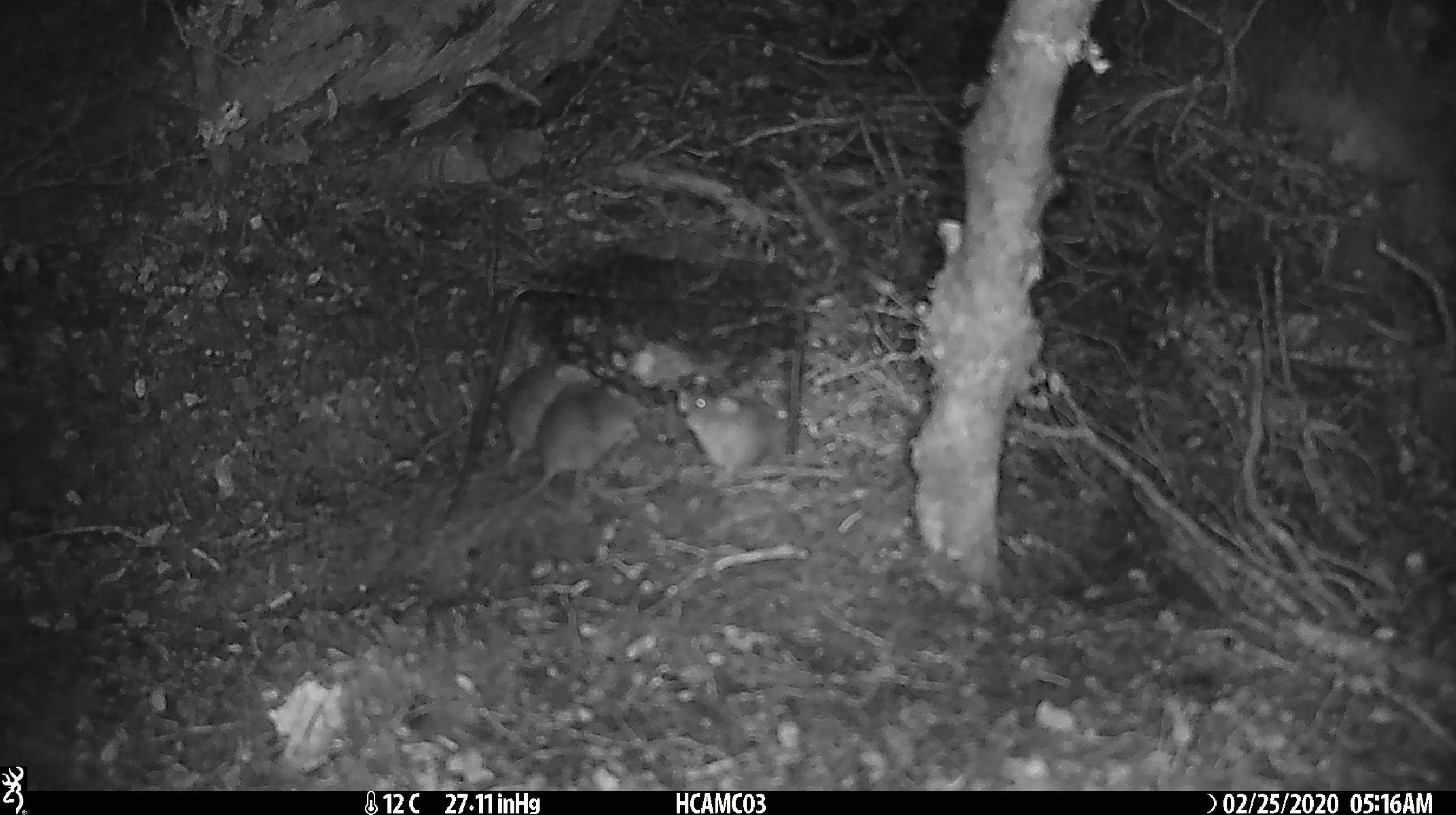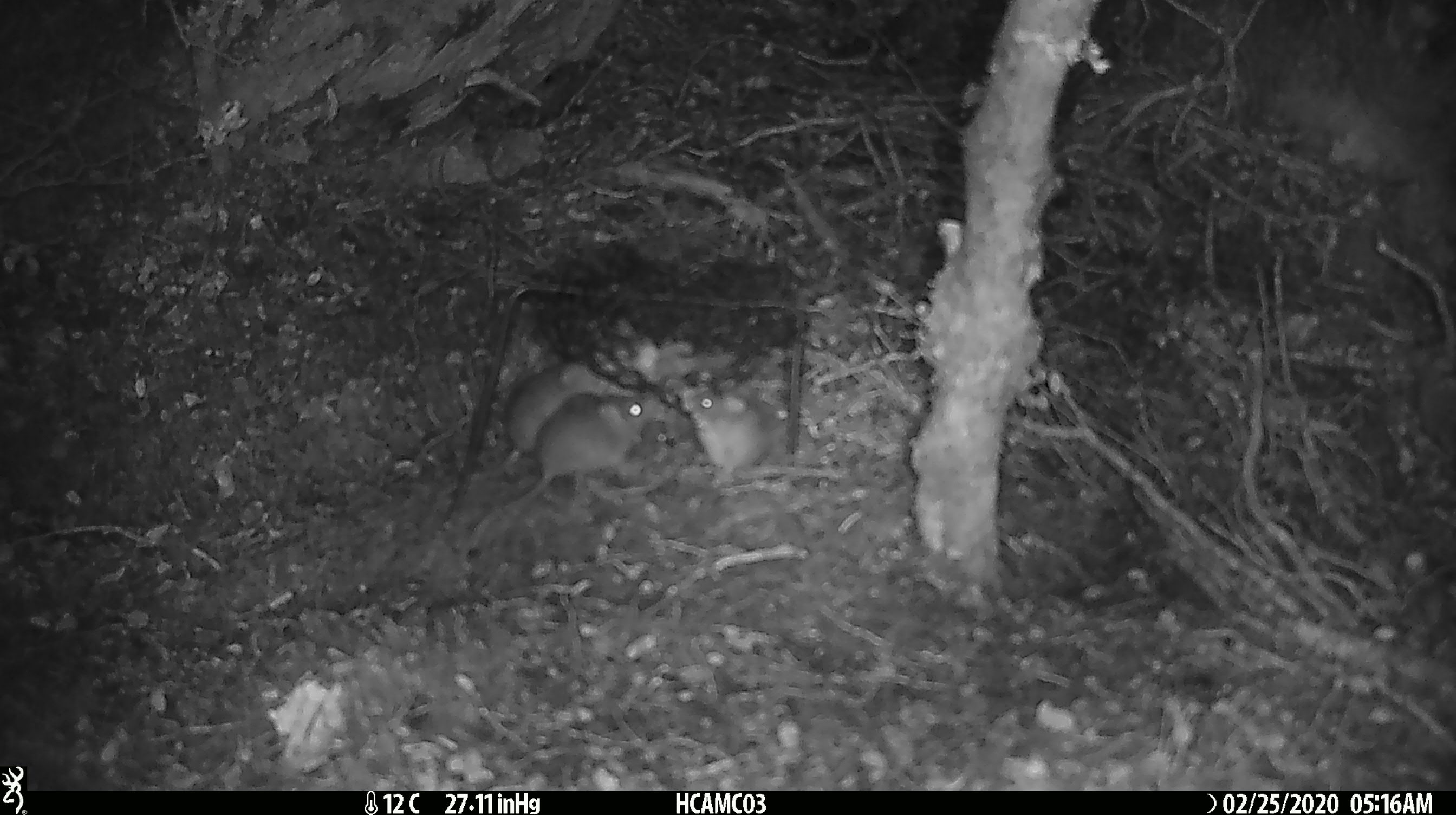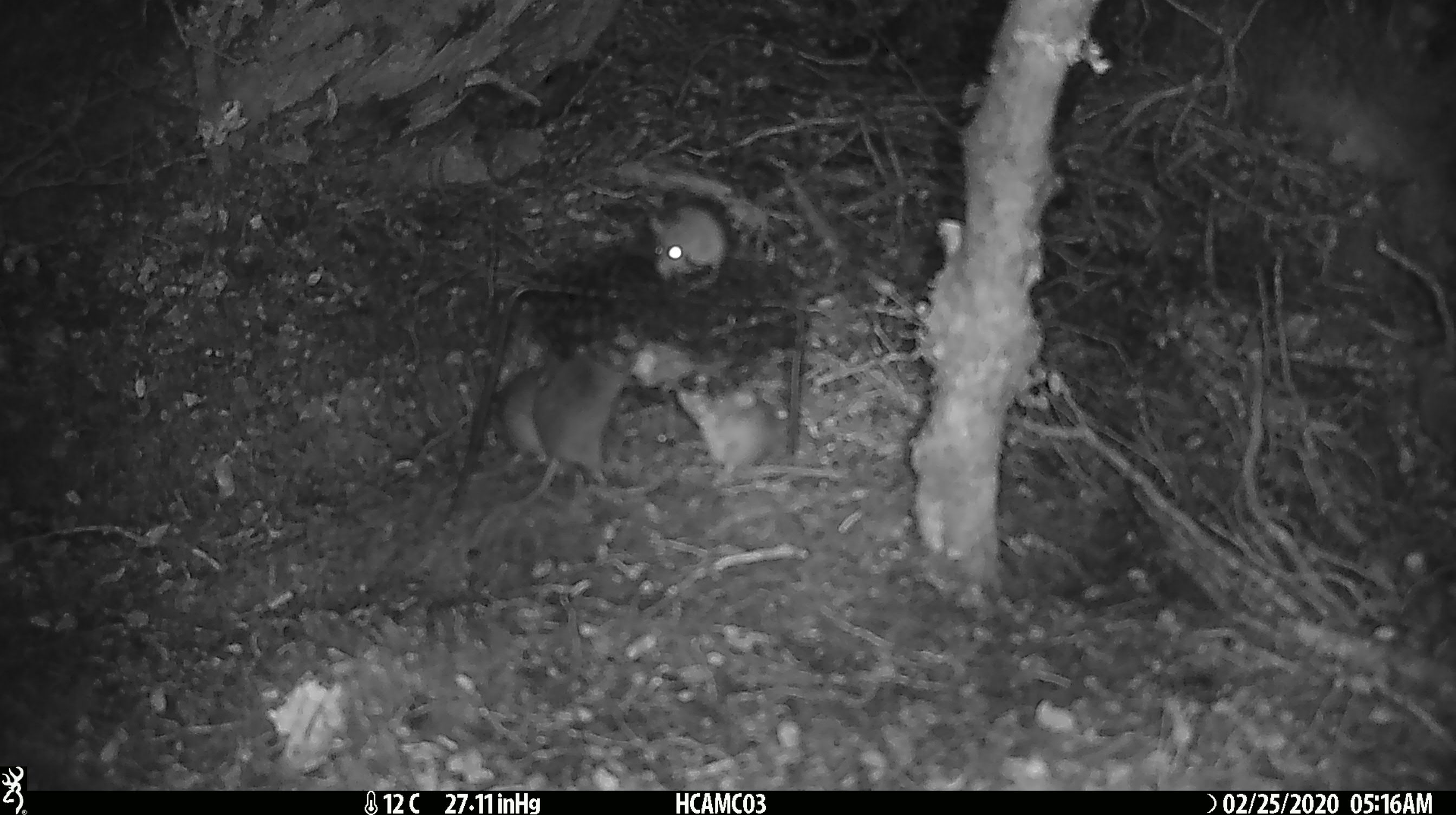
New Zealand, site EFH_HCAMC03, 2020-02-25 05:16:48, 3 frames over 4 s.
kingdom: Animalia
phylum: Chordata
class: Mammalia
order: Rodentia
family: Muridae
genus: Mus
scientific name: Mus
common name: mouse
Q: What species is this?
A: Mouse (Mus).